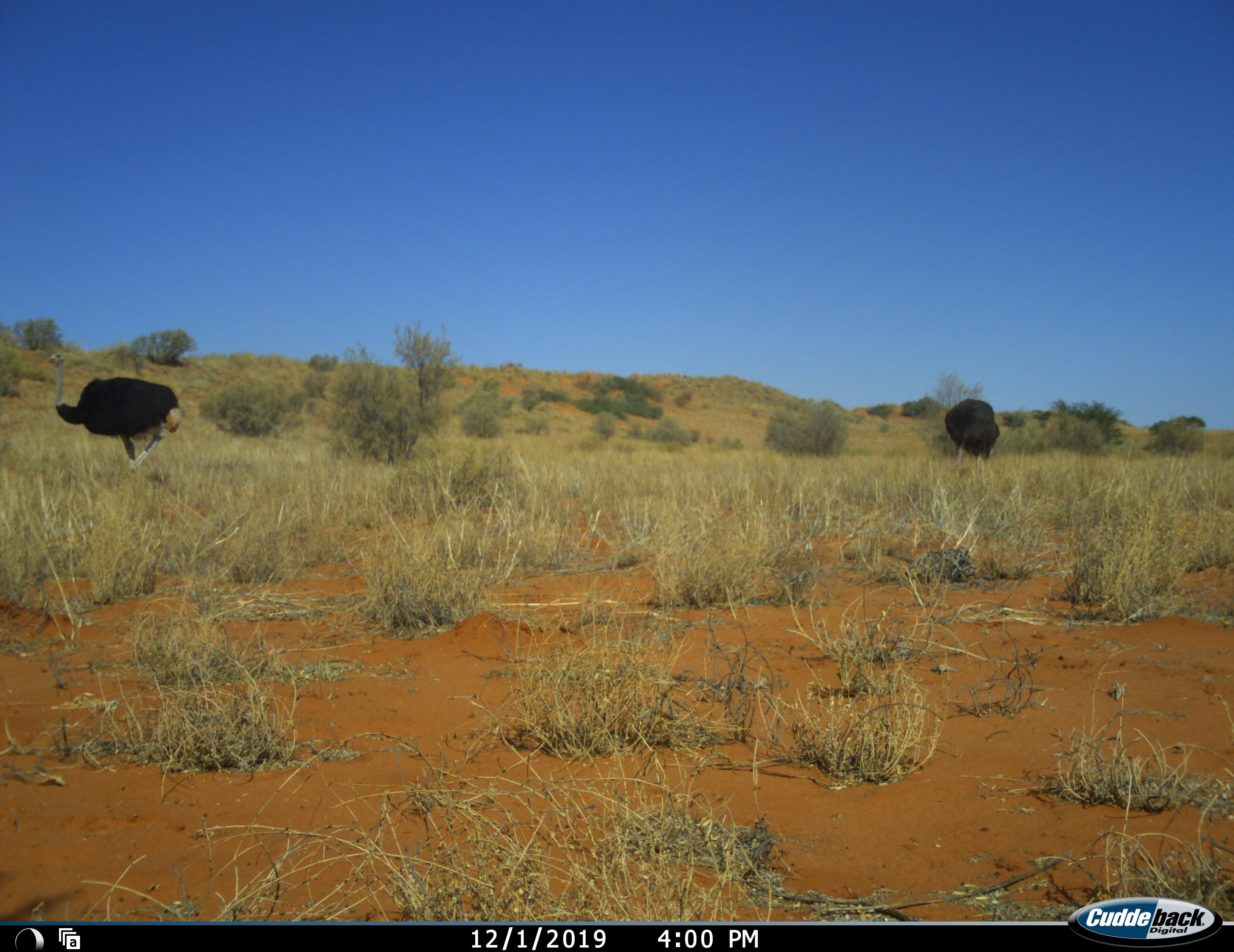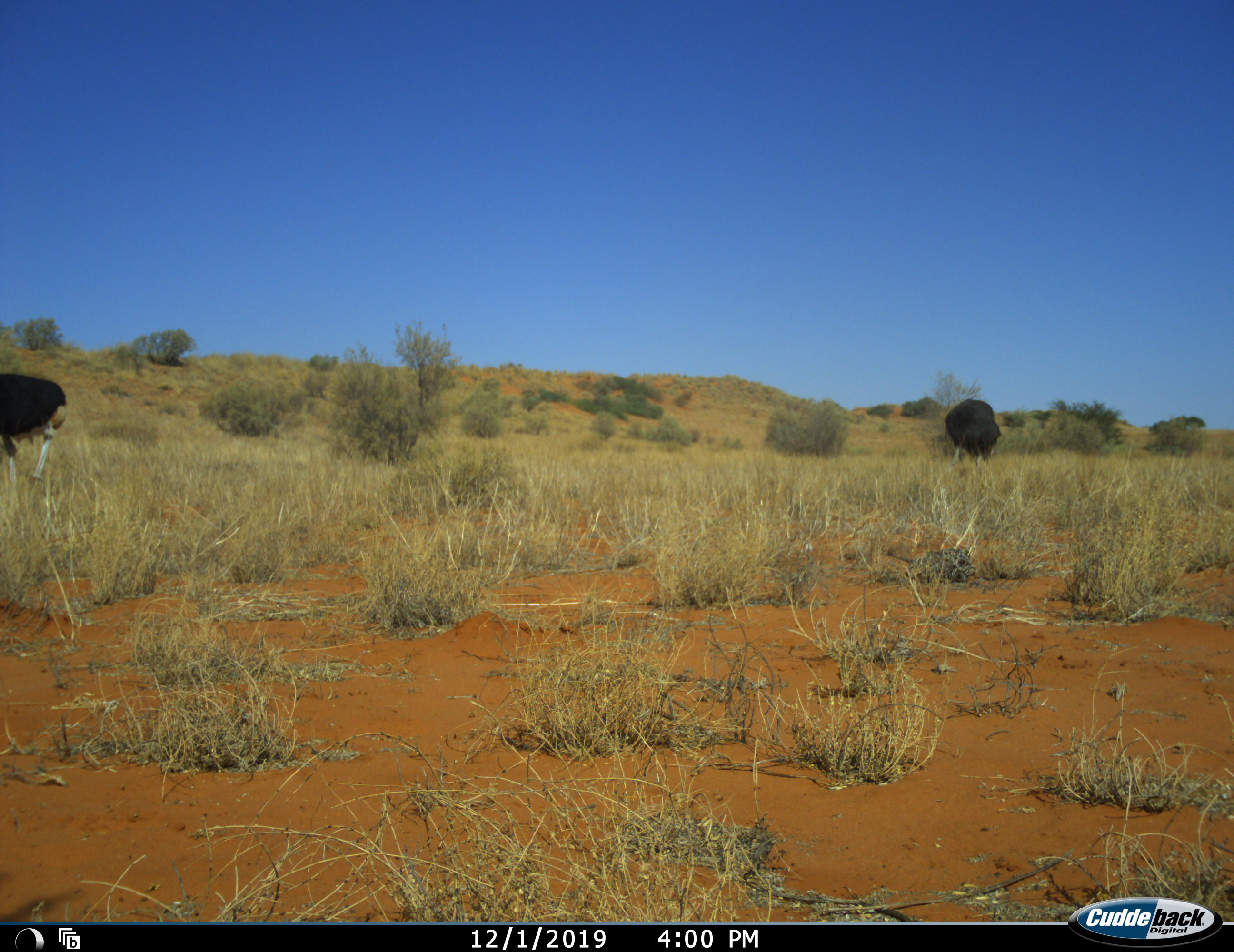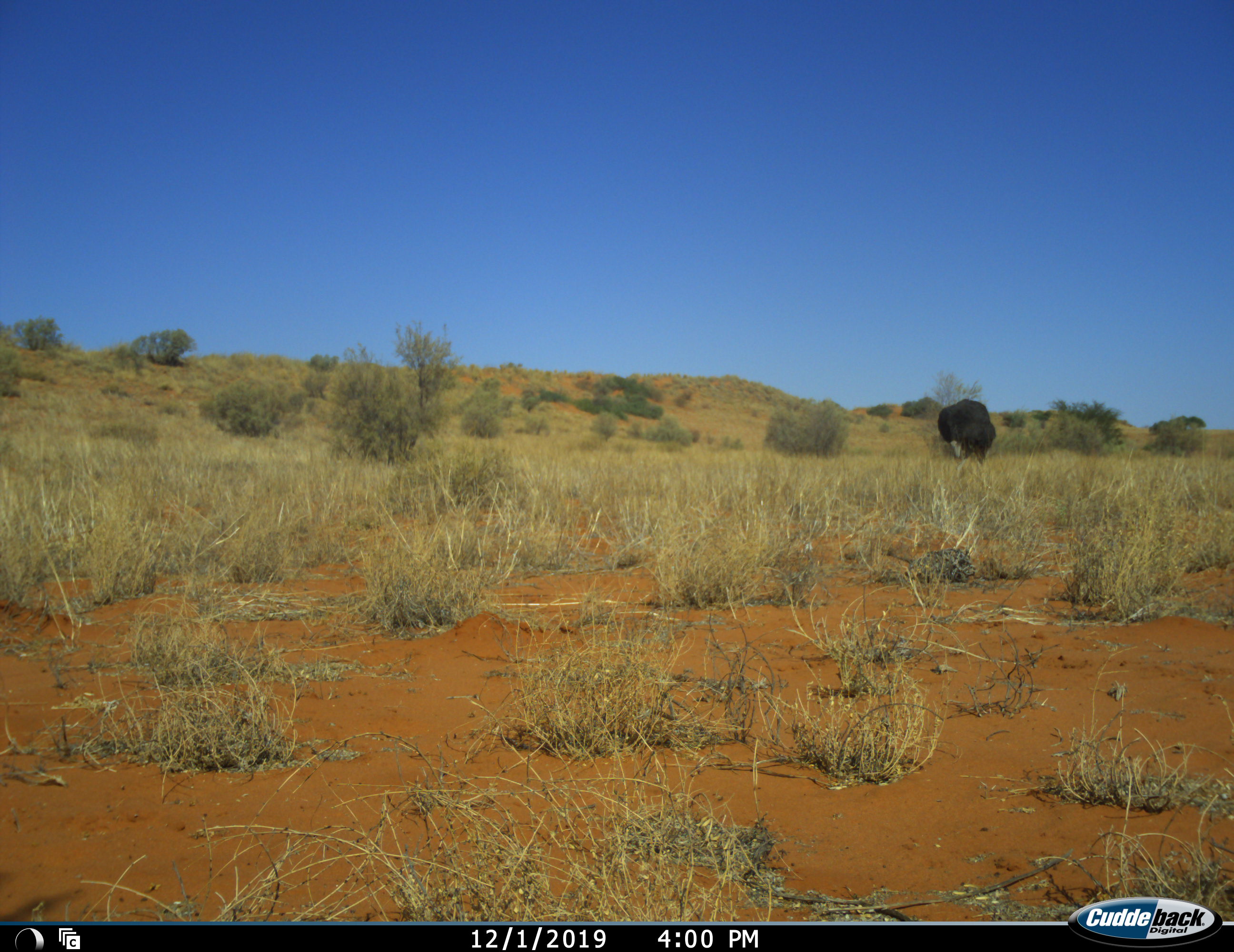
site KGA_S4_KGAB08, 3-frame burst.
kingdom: Animalia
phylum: Chordata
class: Aves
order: Struthioniformes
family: Struthionidae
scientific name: Struthionidae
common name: ostrich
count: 2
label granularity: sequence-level